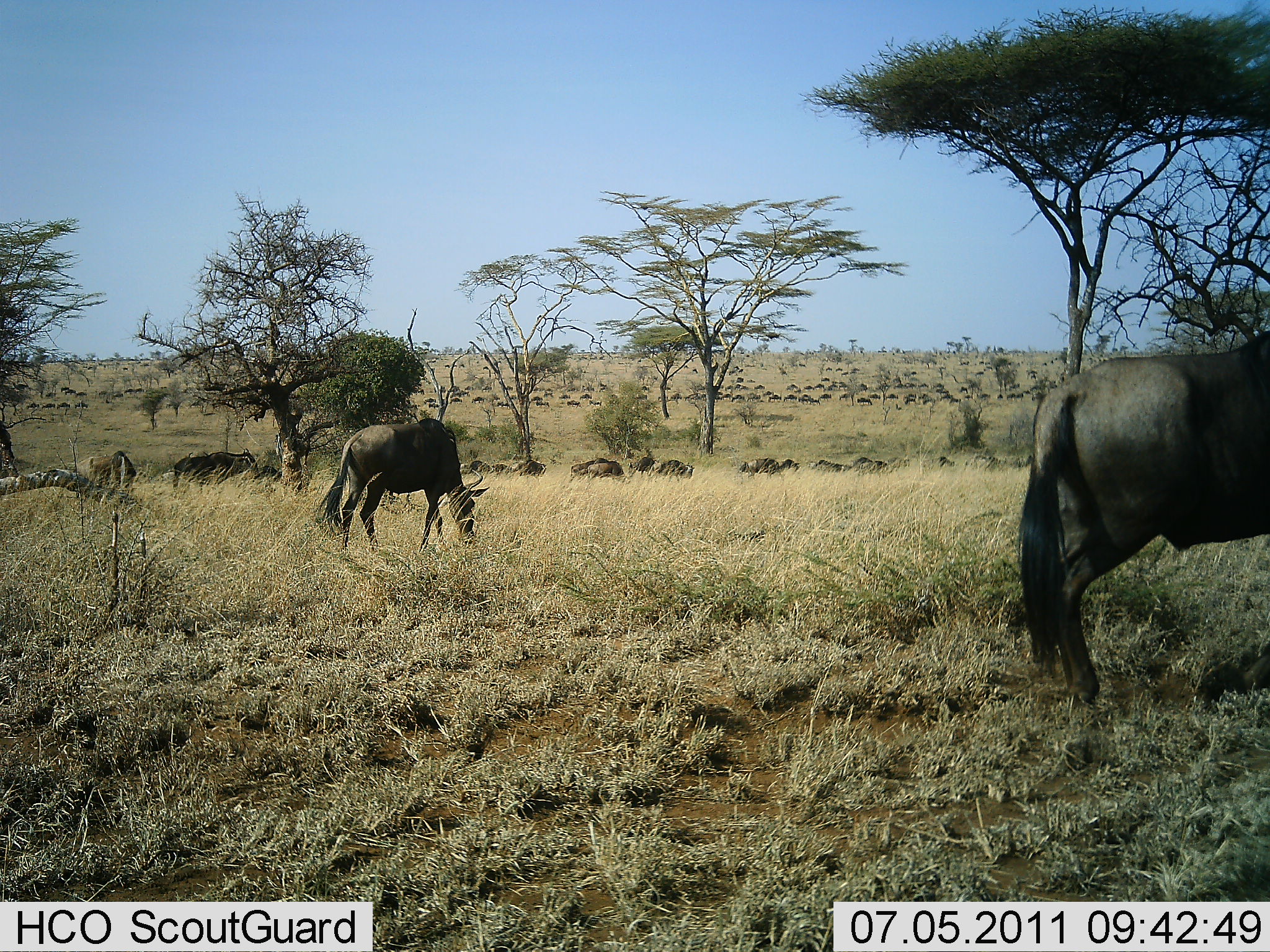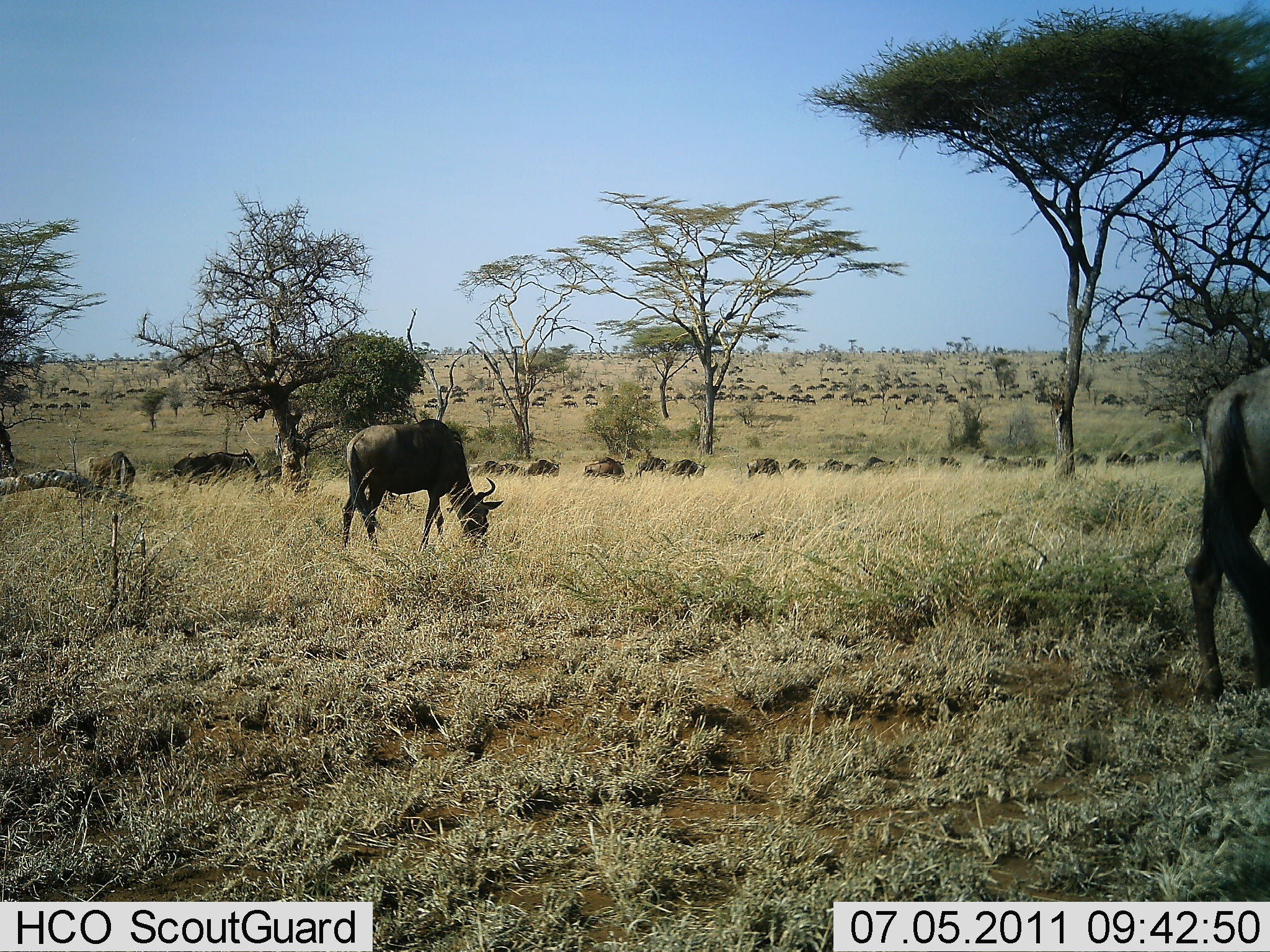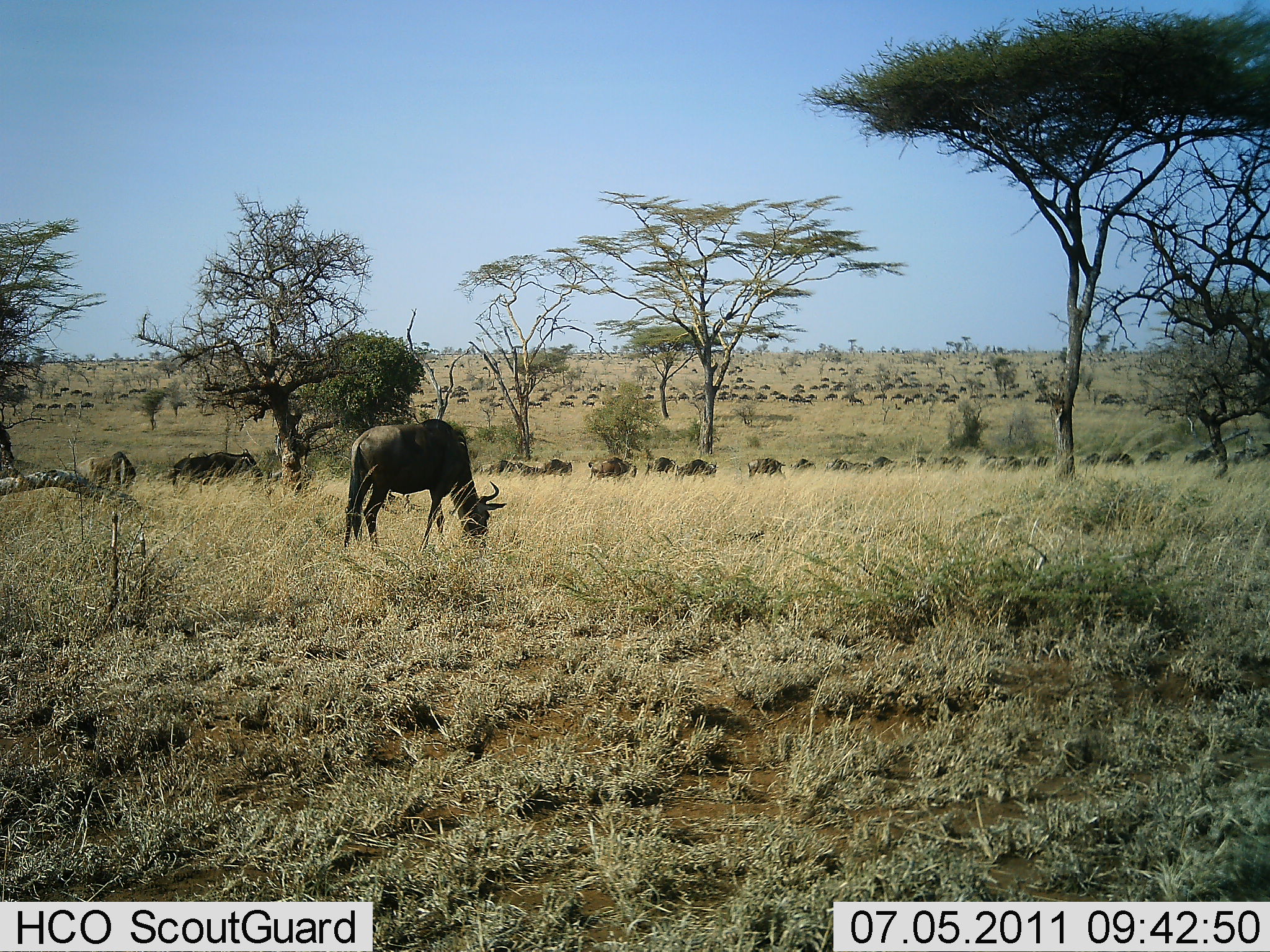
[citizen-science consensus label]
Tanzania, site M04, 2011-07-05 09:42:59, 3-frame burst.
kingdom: Animalia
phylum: Chordata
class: Mammalia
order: Artiodactyla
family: Bovidae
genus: Connochaetes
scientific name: Connochaetes taurinus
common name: blue wildebeest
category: wildebeest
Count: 51+.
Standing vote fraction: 40%.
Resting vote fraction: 0%.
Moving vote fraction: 50%.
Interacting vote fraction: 0%.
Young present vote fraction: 0%.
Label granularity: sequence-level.